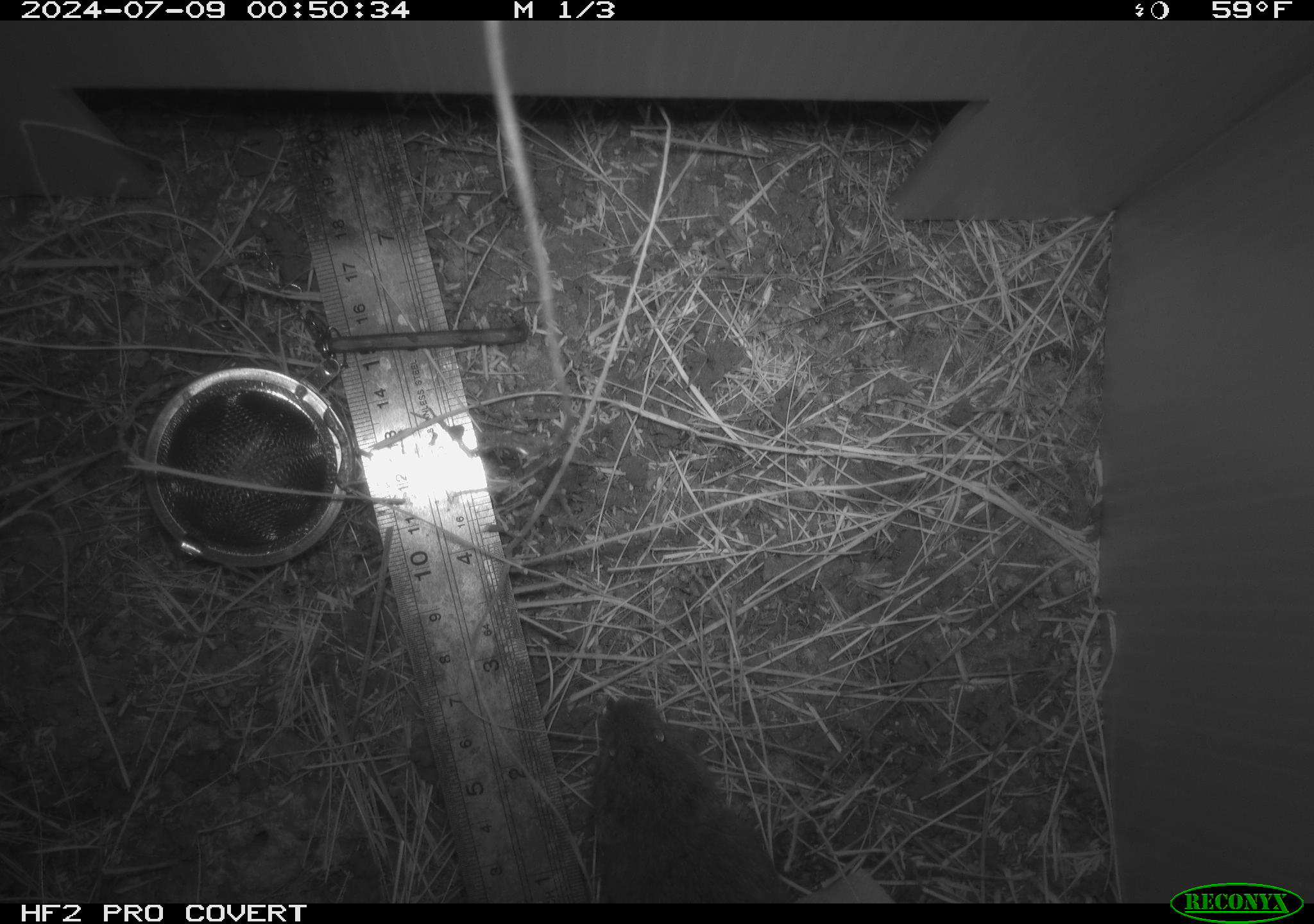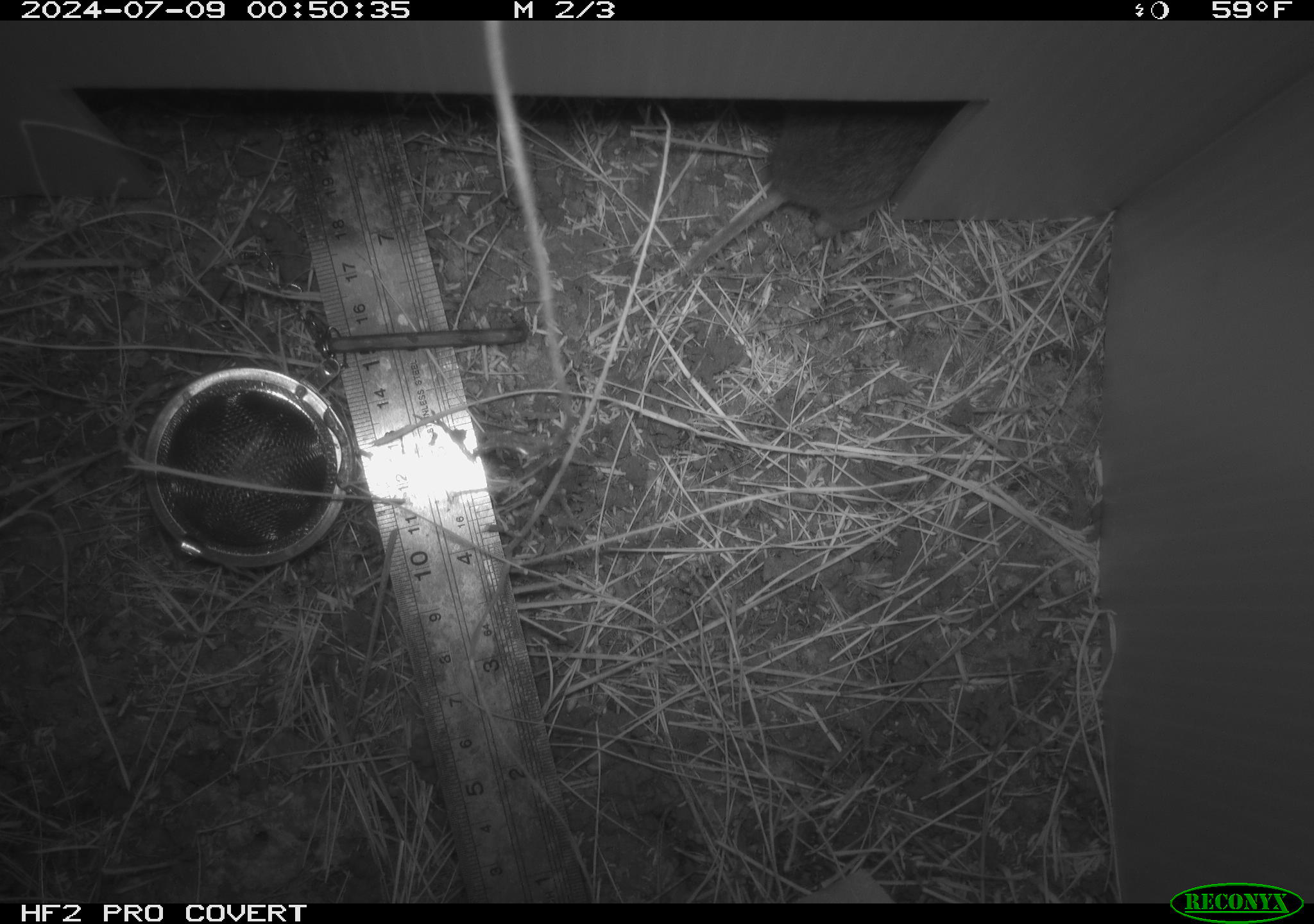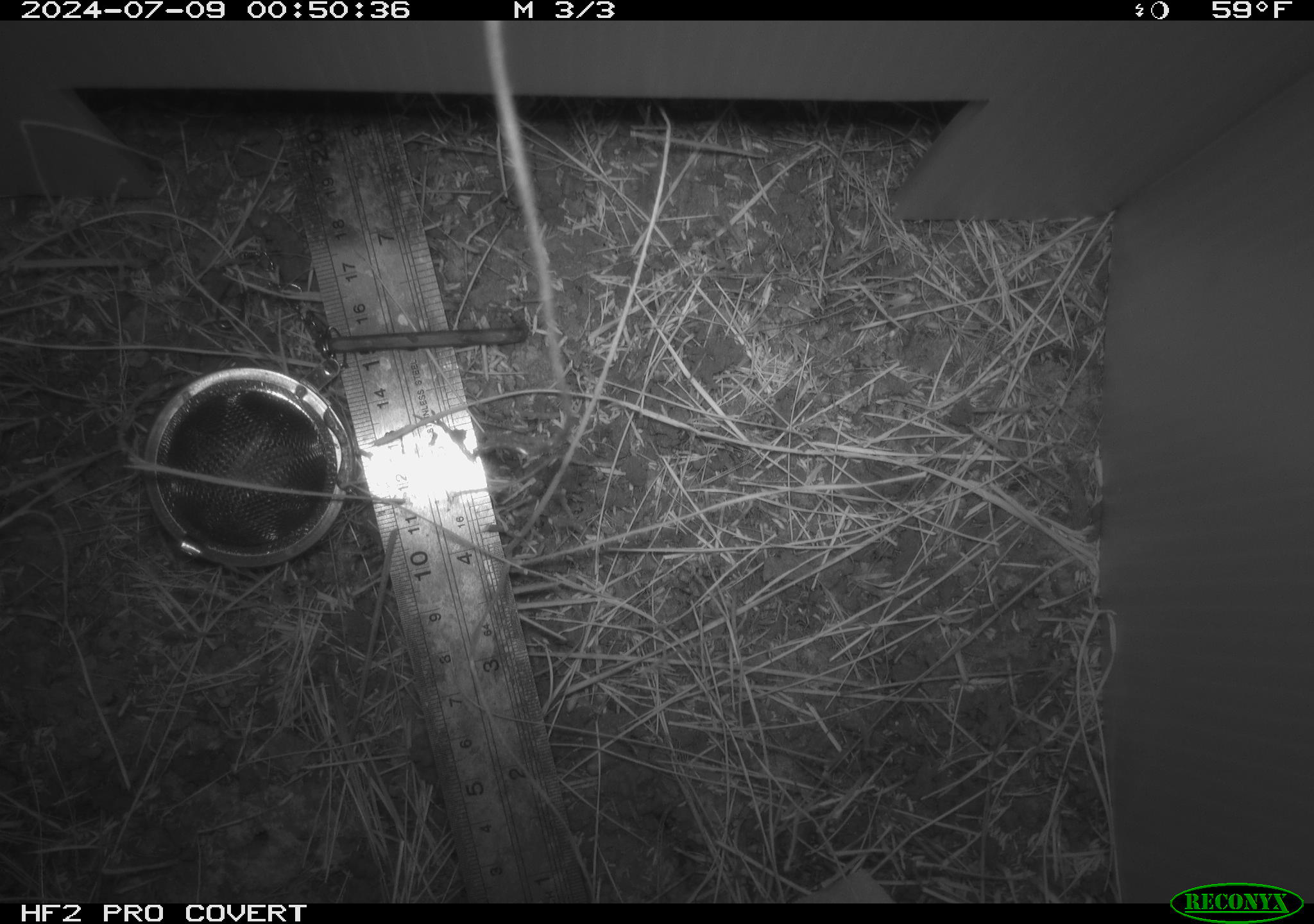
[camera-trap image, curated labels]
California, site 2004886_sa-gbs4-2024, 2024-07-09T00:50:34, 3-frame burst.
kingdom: Animalia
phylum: Chordata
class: Mammalia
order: Rodentia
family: Cricetidae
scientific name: Arvicolinae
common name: voles, lemmings, and muskrats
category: arvicolinae subfamily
Arvicolinae subfamily (voles, lemmings, and muskrats) (Arvicolinae).